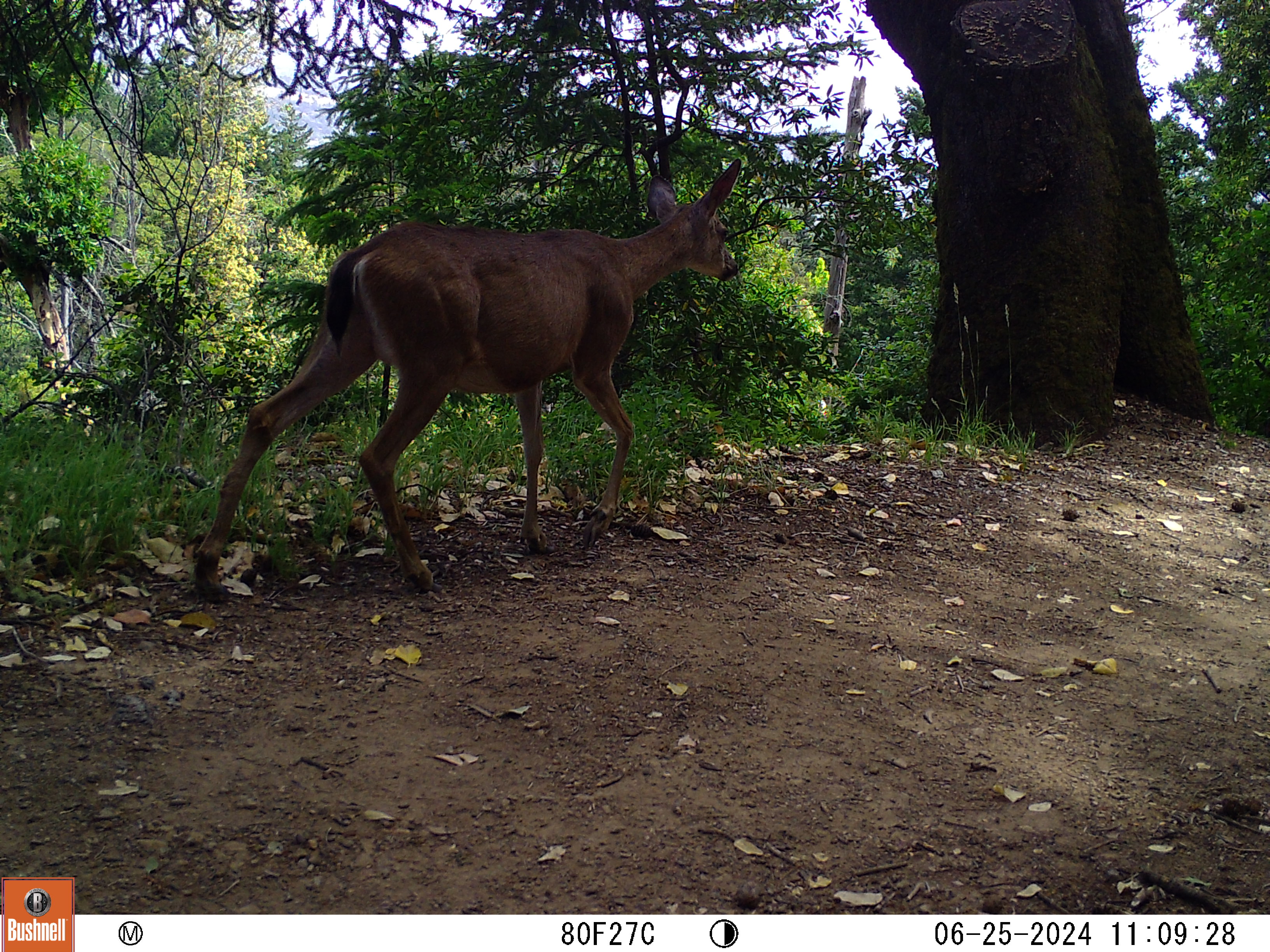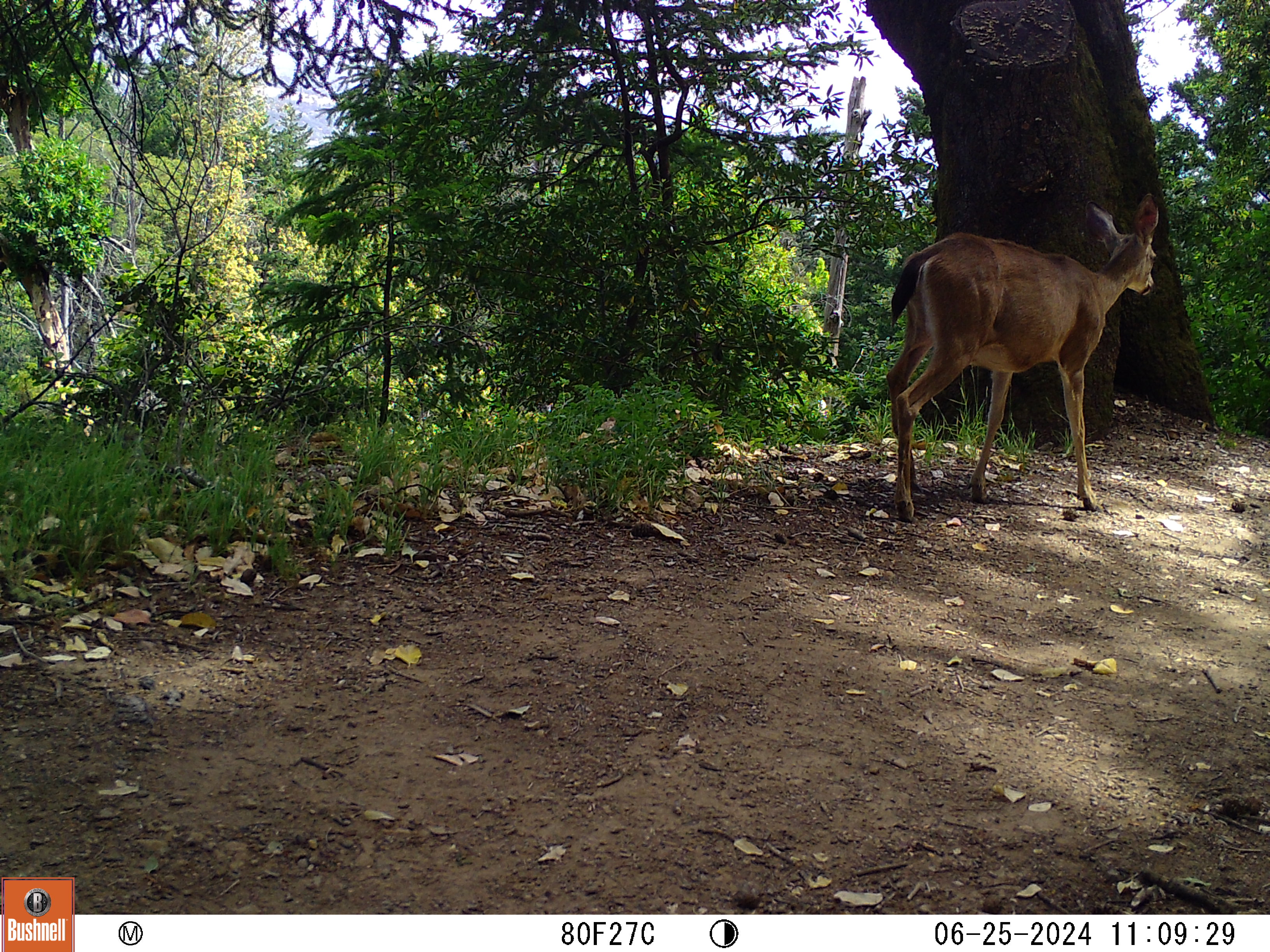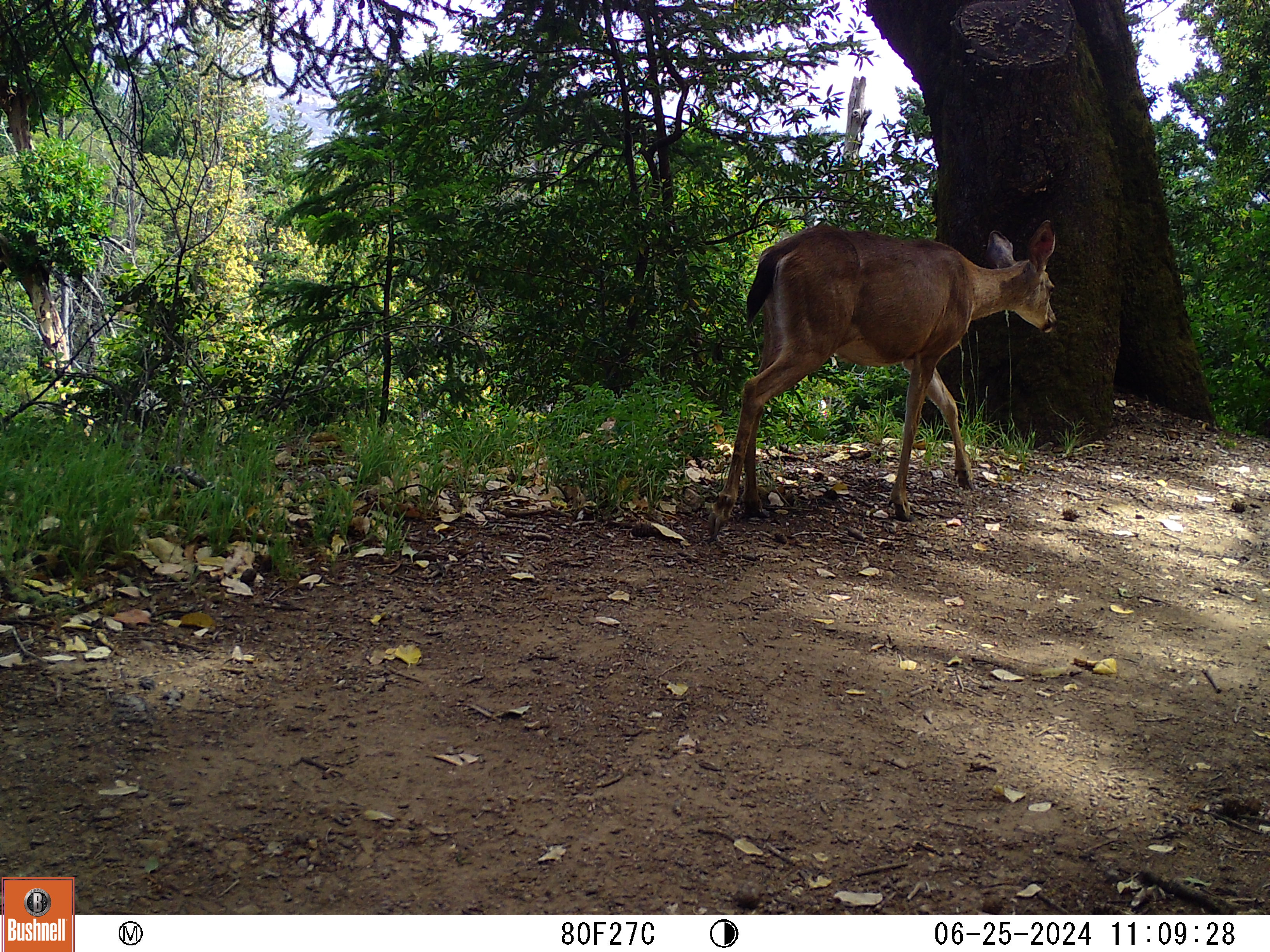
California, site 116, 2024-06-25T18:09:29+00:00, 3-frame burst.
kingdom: Animalia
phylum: Chordata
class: Mammalia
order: Artiodactyla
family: Cervidae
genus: Odocoileus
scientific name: Odocoileus hemionus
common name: mule deer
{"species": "mule deer (Odocoileus hemionus)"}